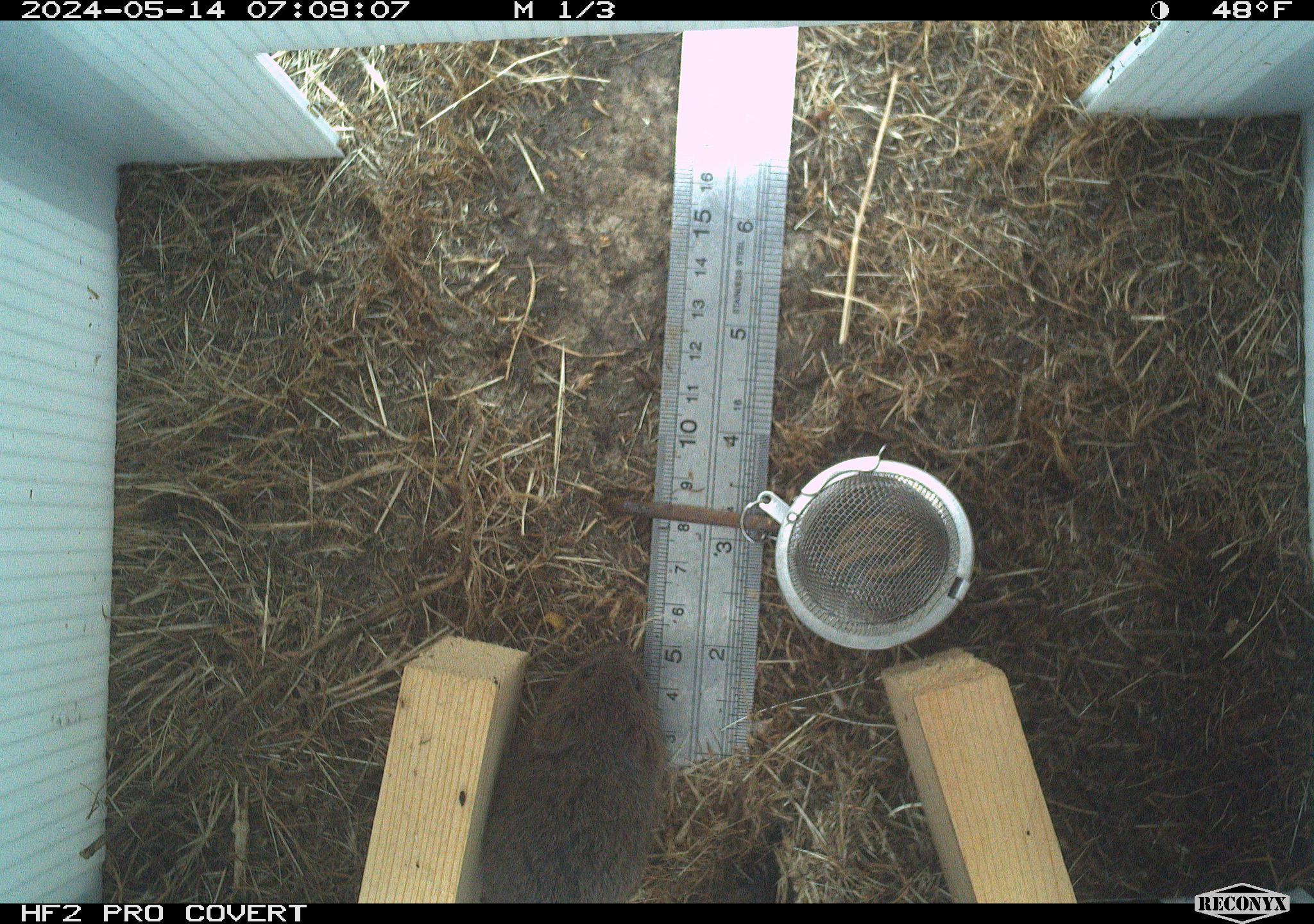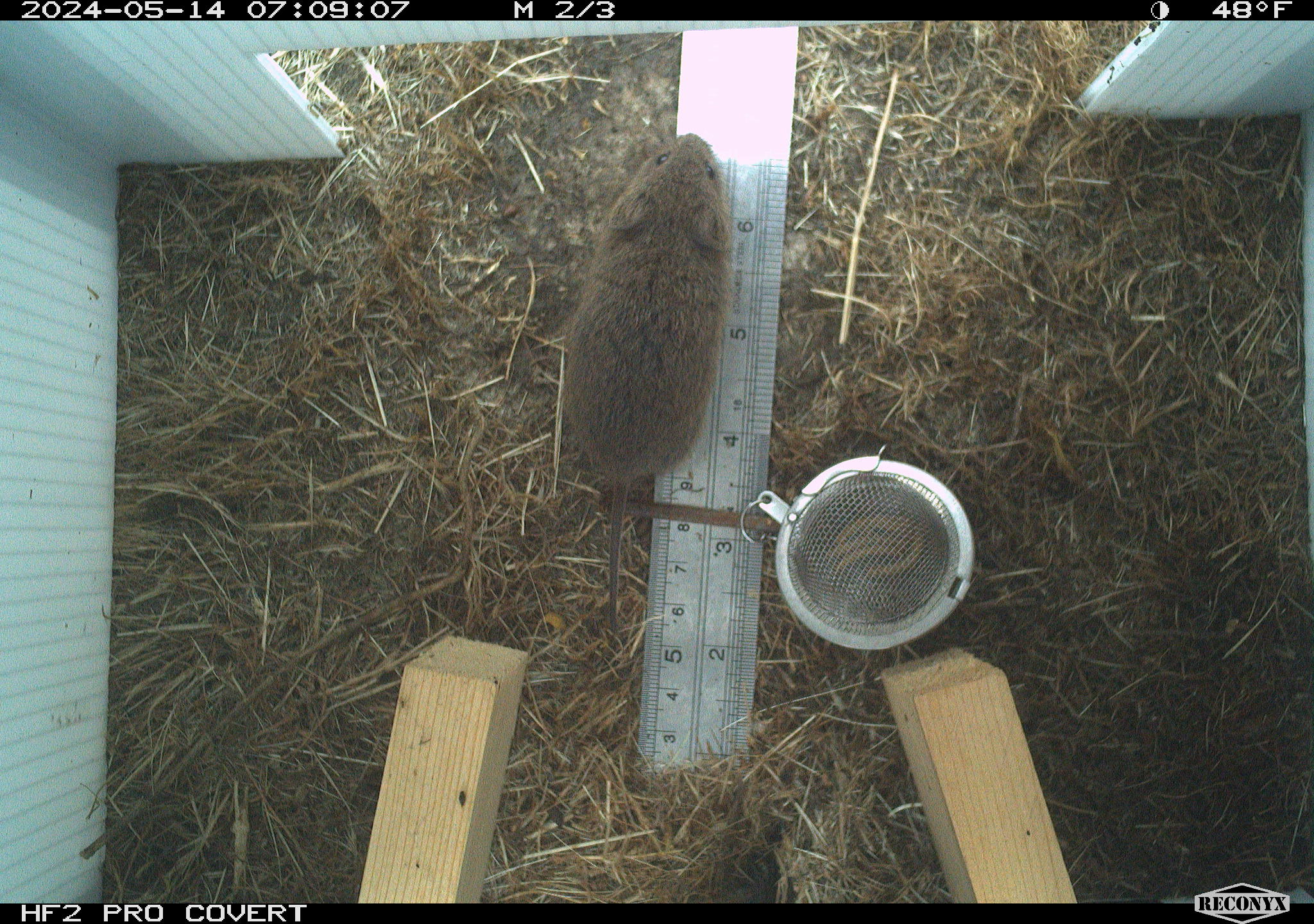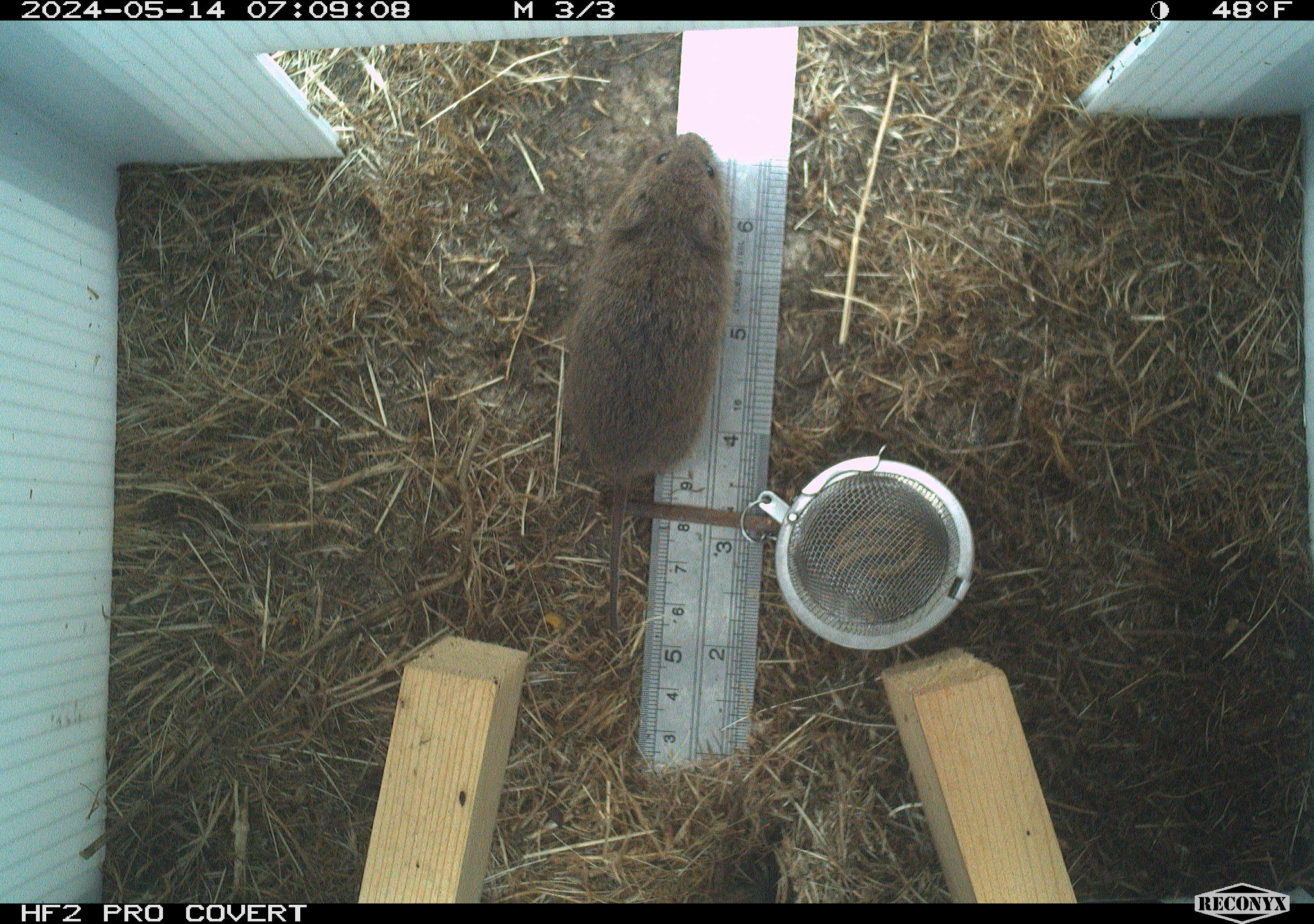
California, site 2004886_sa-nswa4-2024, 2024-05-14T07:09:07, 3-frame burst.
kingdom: Animalia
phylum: Chordata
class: Mammalia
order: Rodentia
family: Cricetidae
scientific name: Arvicolinae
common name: voles, lemmings, and muskrats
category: arvicolinae subfamily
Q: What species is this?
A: Arvicolinae subfamily (voles, lemmings, and muskrats) (Arvicolinae).